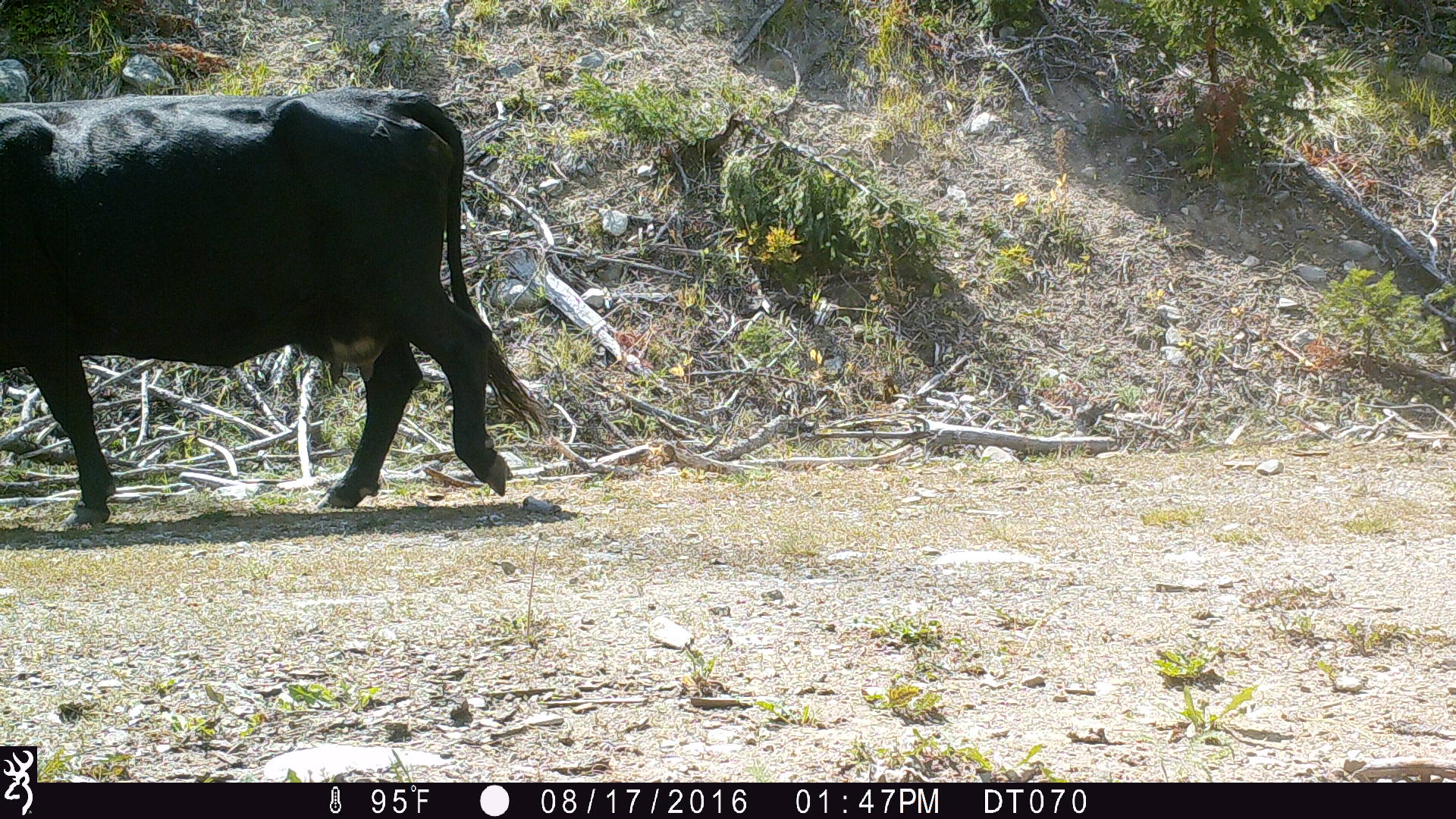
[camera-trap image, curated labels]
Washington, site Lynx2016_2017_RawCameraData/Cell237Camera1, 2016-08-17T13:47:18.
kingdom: Animalia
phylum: Chordata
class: Mammalia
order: Artiodactyla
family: Bovidae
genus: Bos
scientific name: Bos taurus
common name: domestic cattle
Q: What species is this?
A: Domestic cattle (Bos taurus).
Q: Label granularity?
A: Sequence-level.